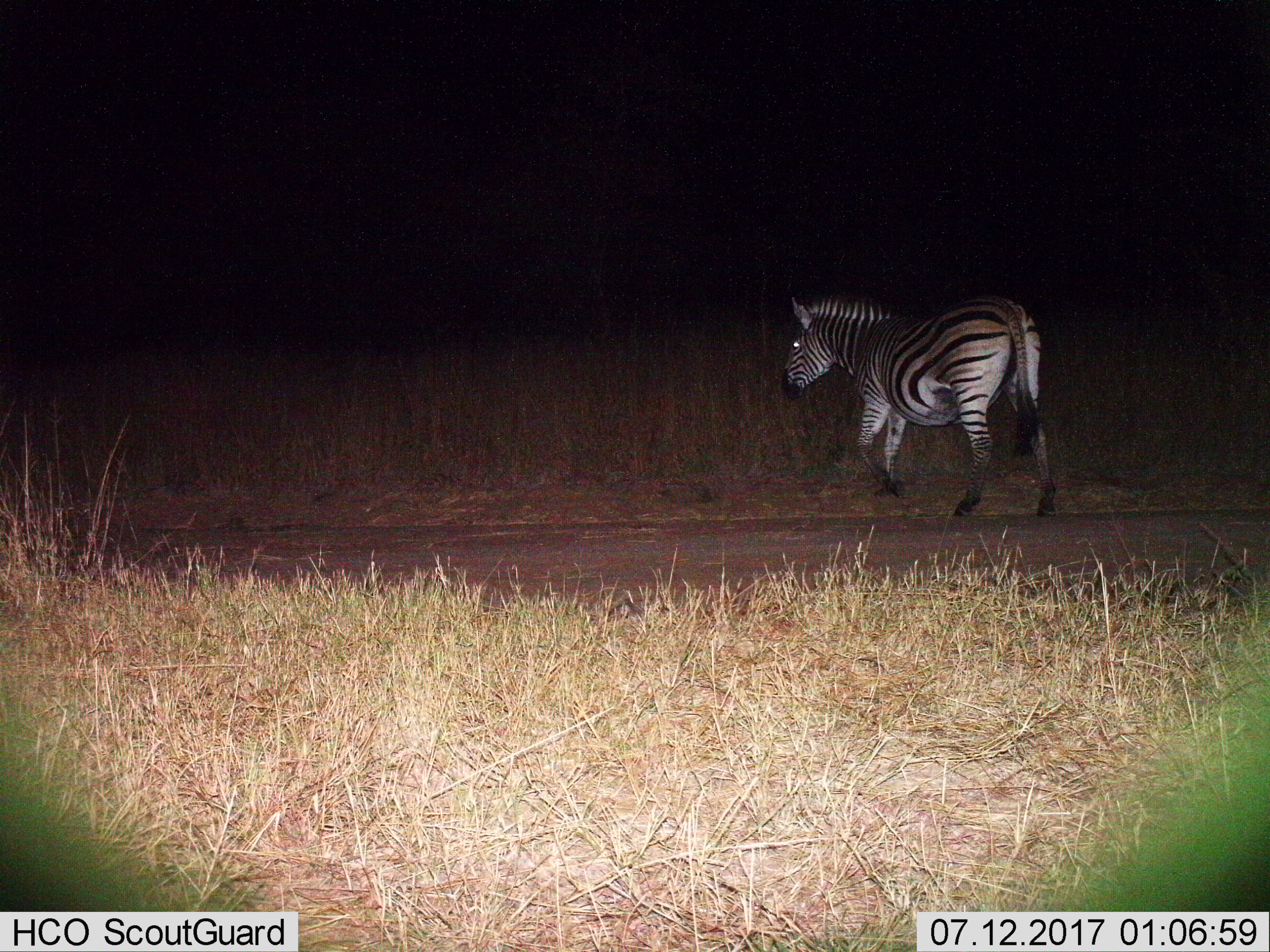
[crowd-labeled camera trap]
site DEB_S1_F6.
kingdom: Animalia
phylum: Chordata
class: Mammalia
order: Perissodactyla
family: Equidae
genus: Equus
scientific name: Equus quagga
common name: plains zebra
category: zebraplains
Zebraplains (plains zebra) (Equus quagga), count 1. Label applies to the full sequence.